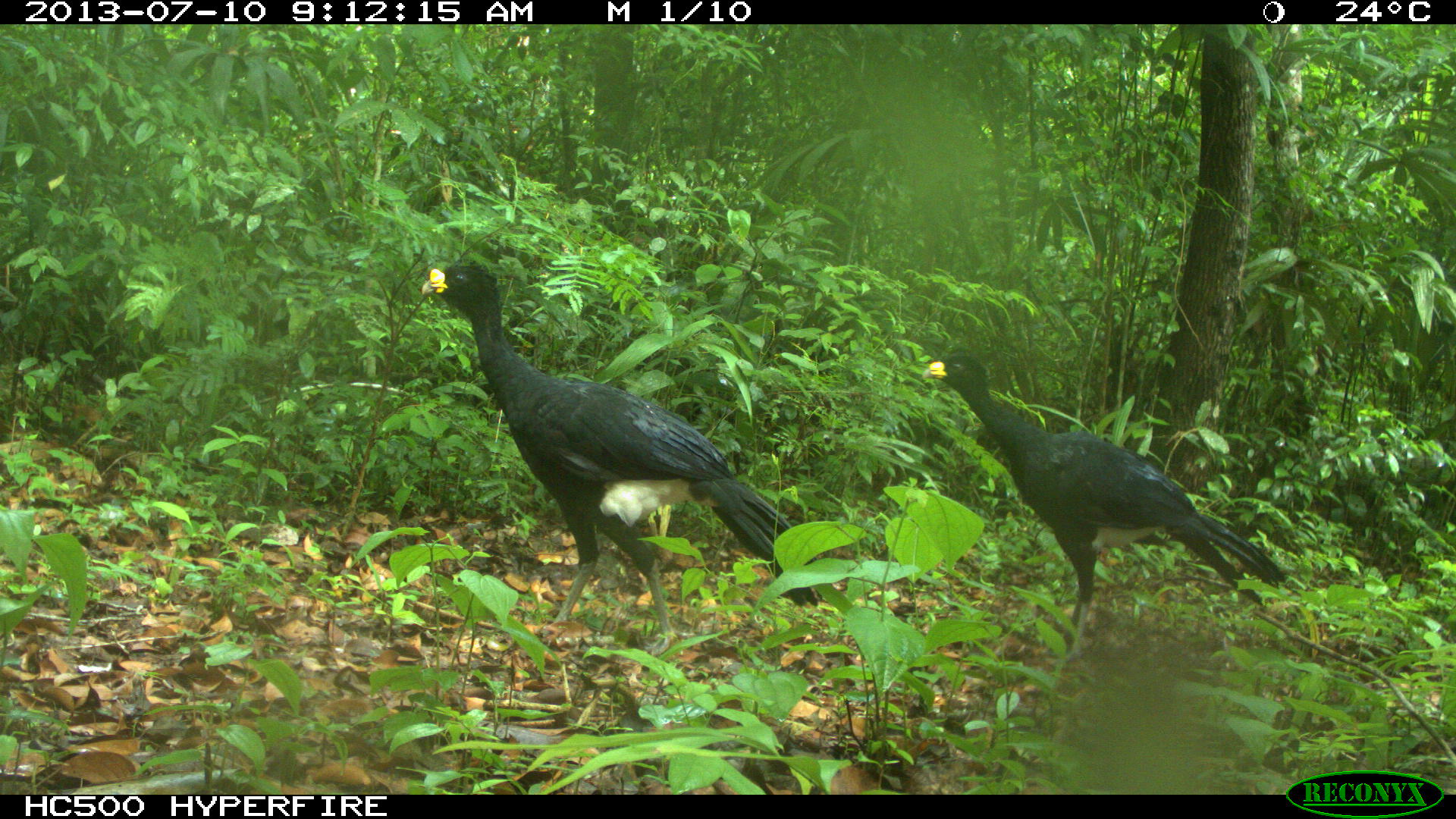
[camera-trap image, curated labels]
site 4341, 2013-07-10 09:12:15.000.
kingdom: Animalia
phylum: Chordata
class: Aves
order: Galliformes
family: Cracidae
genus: Crax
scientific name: Crax rubra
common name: great curassow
Crax rubra (great curassow), count 2, sex male.